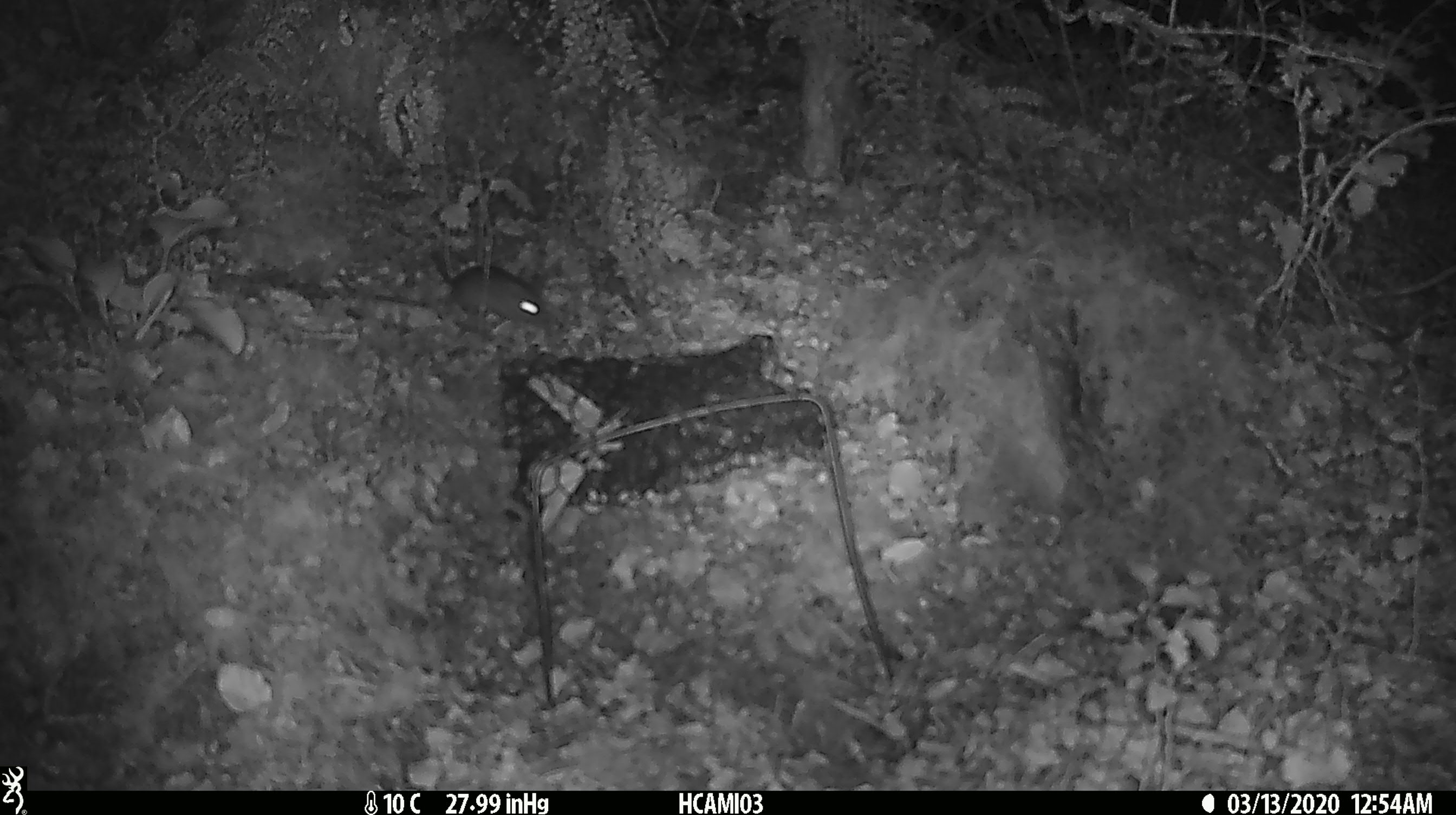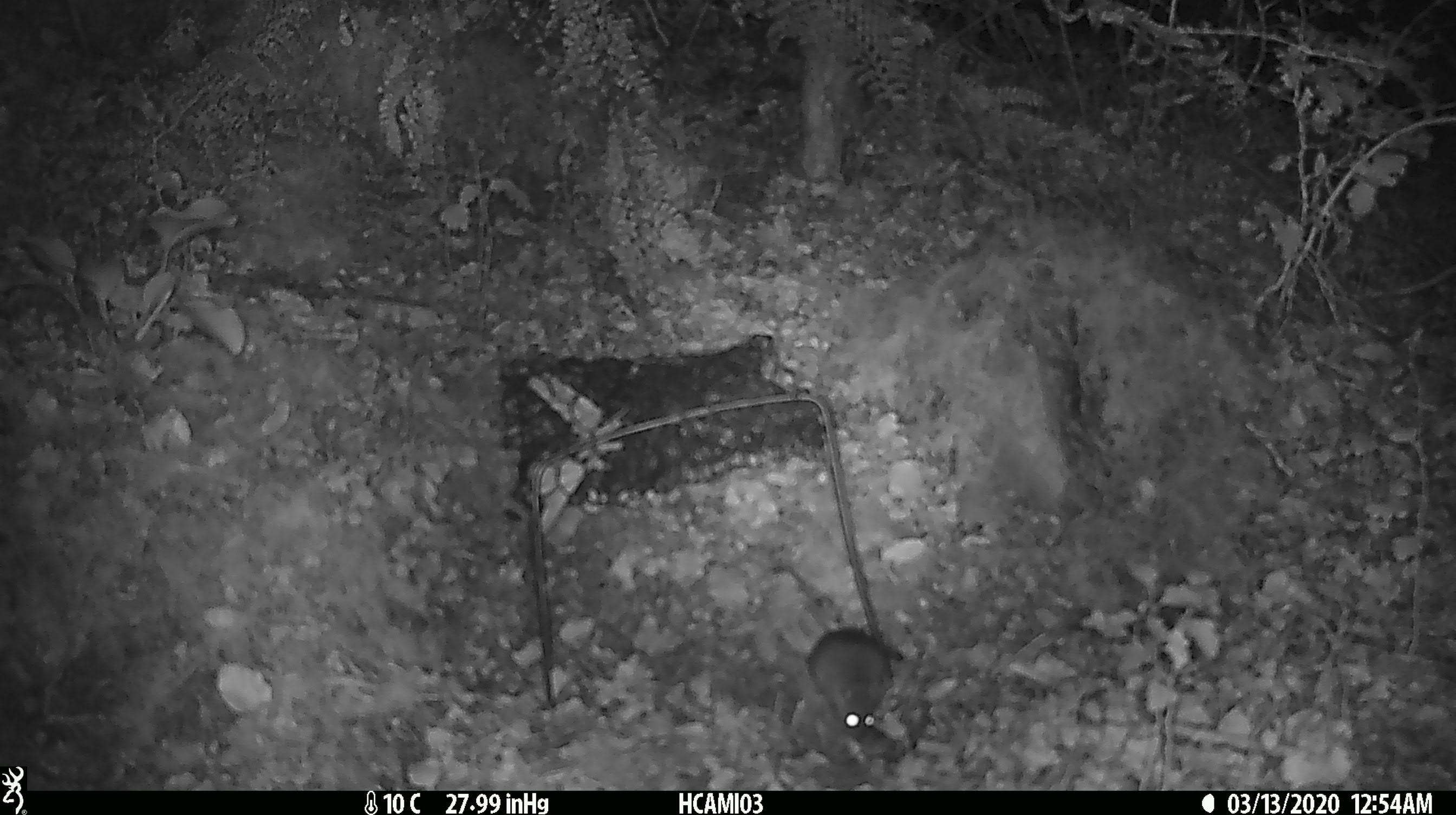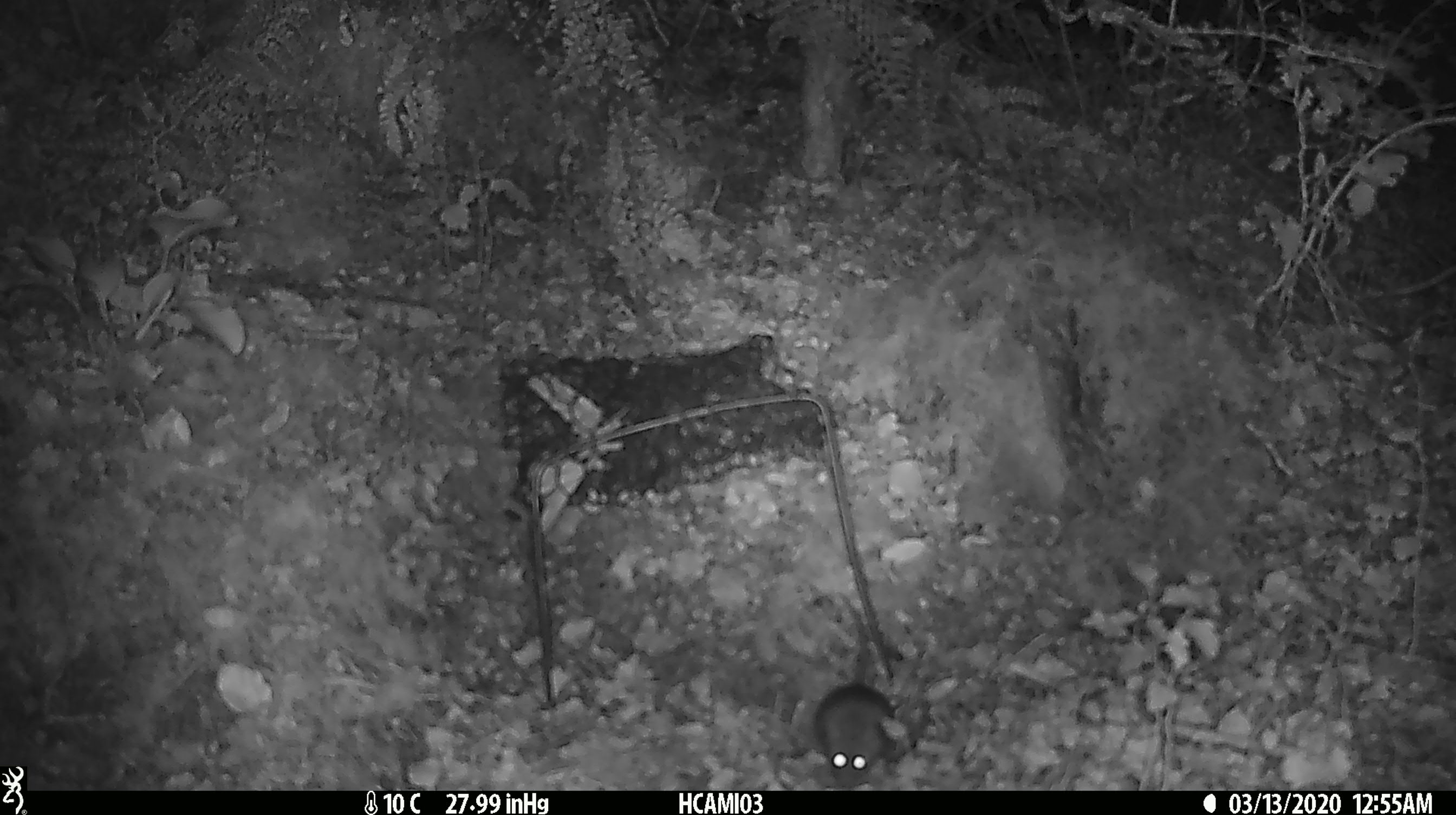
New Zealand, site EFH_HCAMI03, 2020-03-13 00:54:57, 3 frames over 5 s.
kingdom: Animalia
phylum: Chordata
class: Mammalia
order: Rodentia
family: Muridae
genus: Mus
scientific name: Mus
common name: mouse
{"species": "mouse (Mus)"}